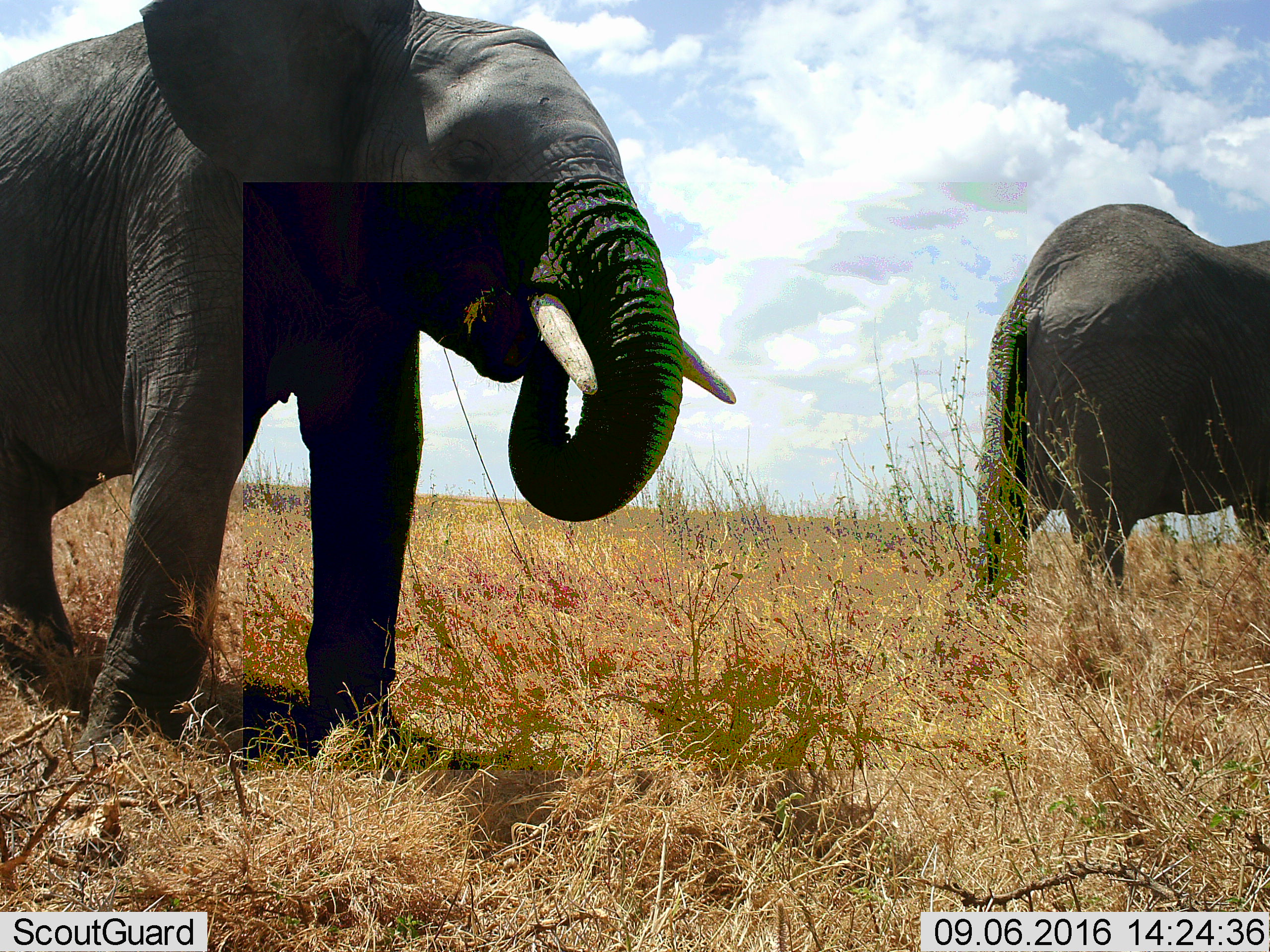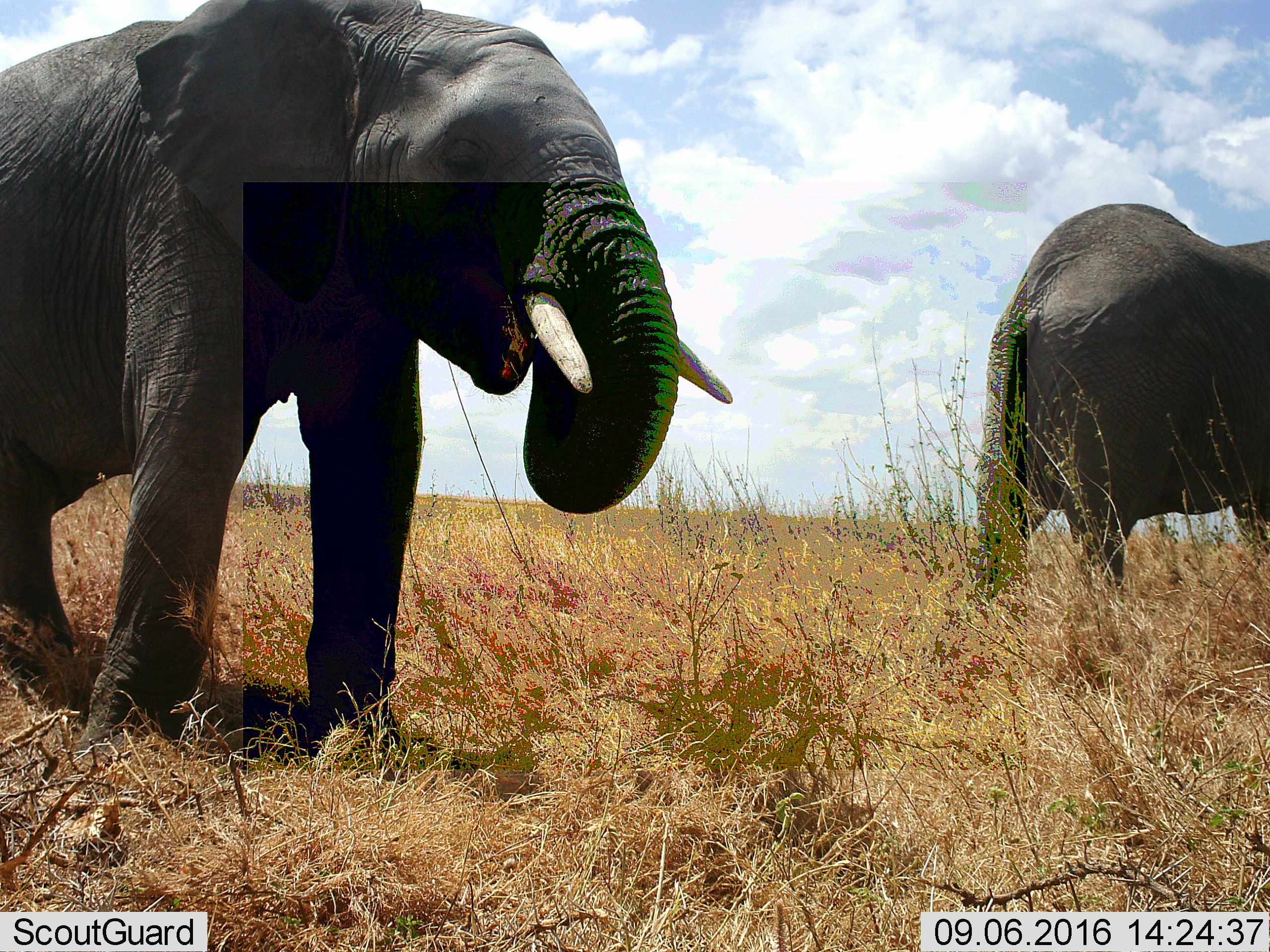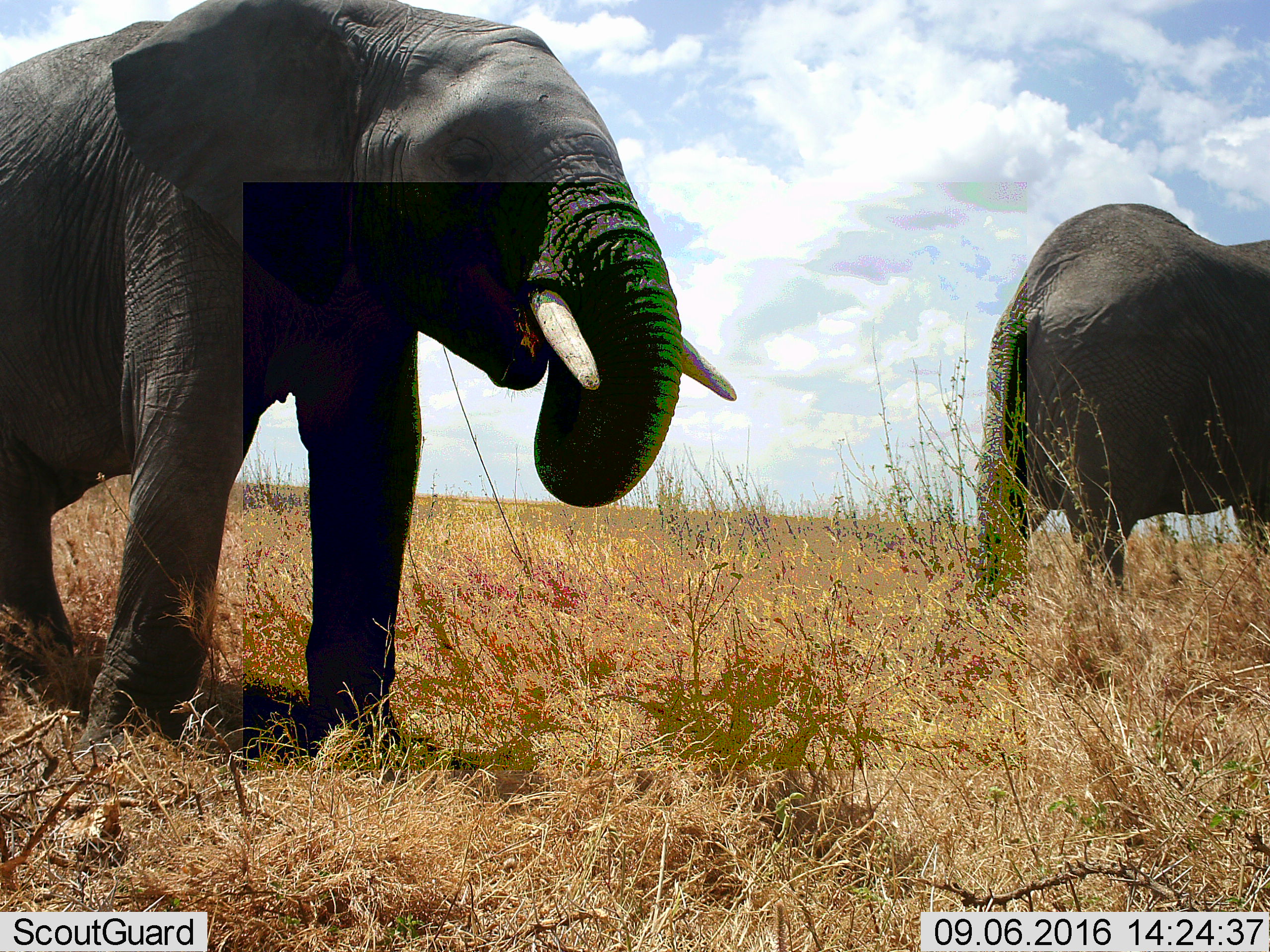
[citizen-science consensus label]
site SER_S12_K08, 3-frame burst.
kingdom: Animalia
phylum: Chordata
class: Mammalia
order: Proboscidea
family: Elephantidae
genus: Loxodonta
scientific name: Loxodonta africana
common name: african bush elephant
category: elephant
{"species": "elephant (african bush elephant) (Loxodonta africana)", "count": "2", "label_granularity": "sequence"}